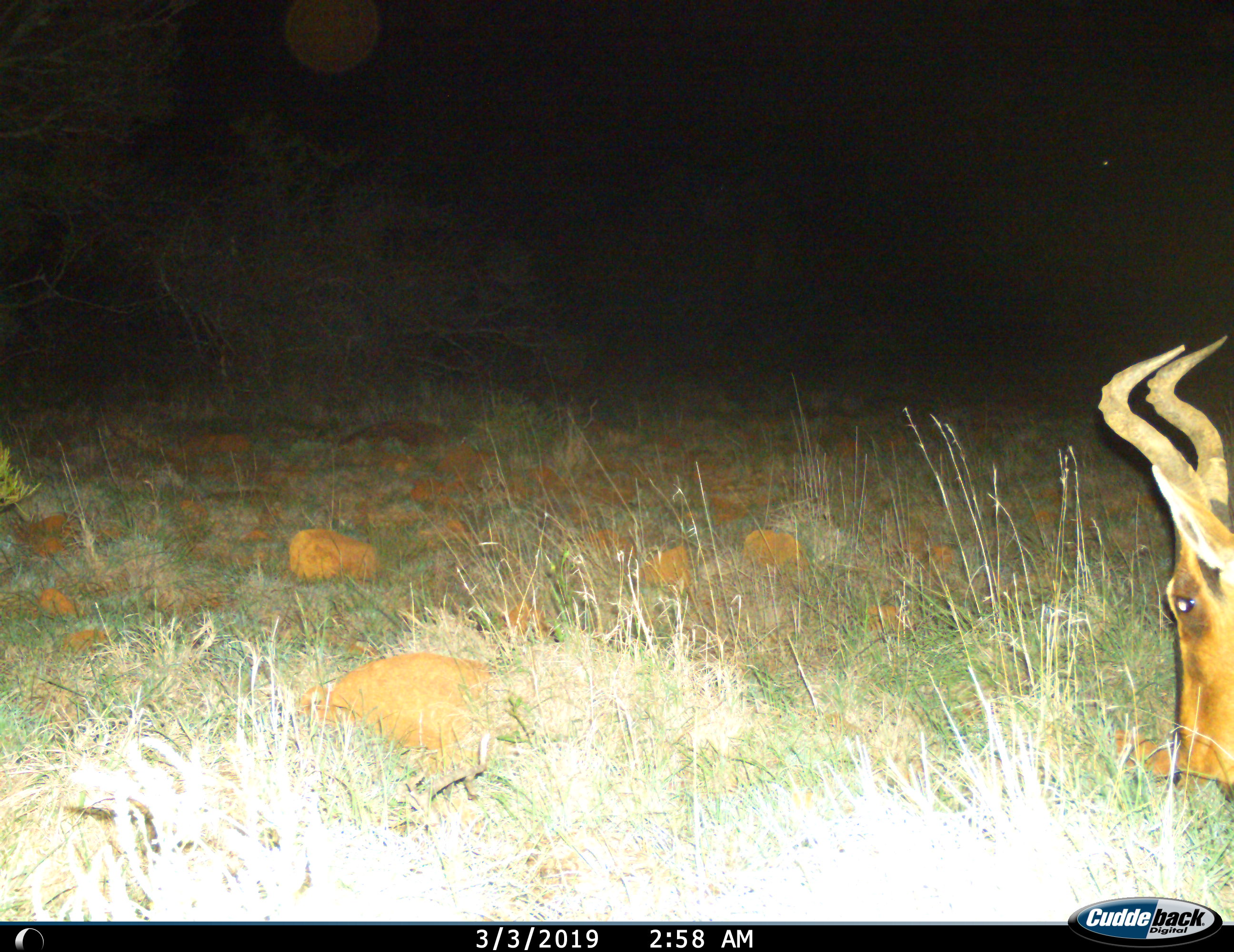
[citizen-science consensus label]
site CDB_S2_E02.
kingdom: Animalia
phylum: Chordata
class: Mammalia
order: Artiodactyla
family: Bovidae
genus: Alcelaphus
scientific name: Alcelaphus buselaphus caama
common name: red hartebeest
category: hartebeestred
Hartebeestred (red hartebeest) (Alcelaphus buselaphus caama), count 1. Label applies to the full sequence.